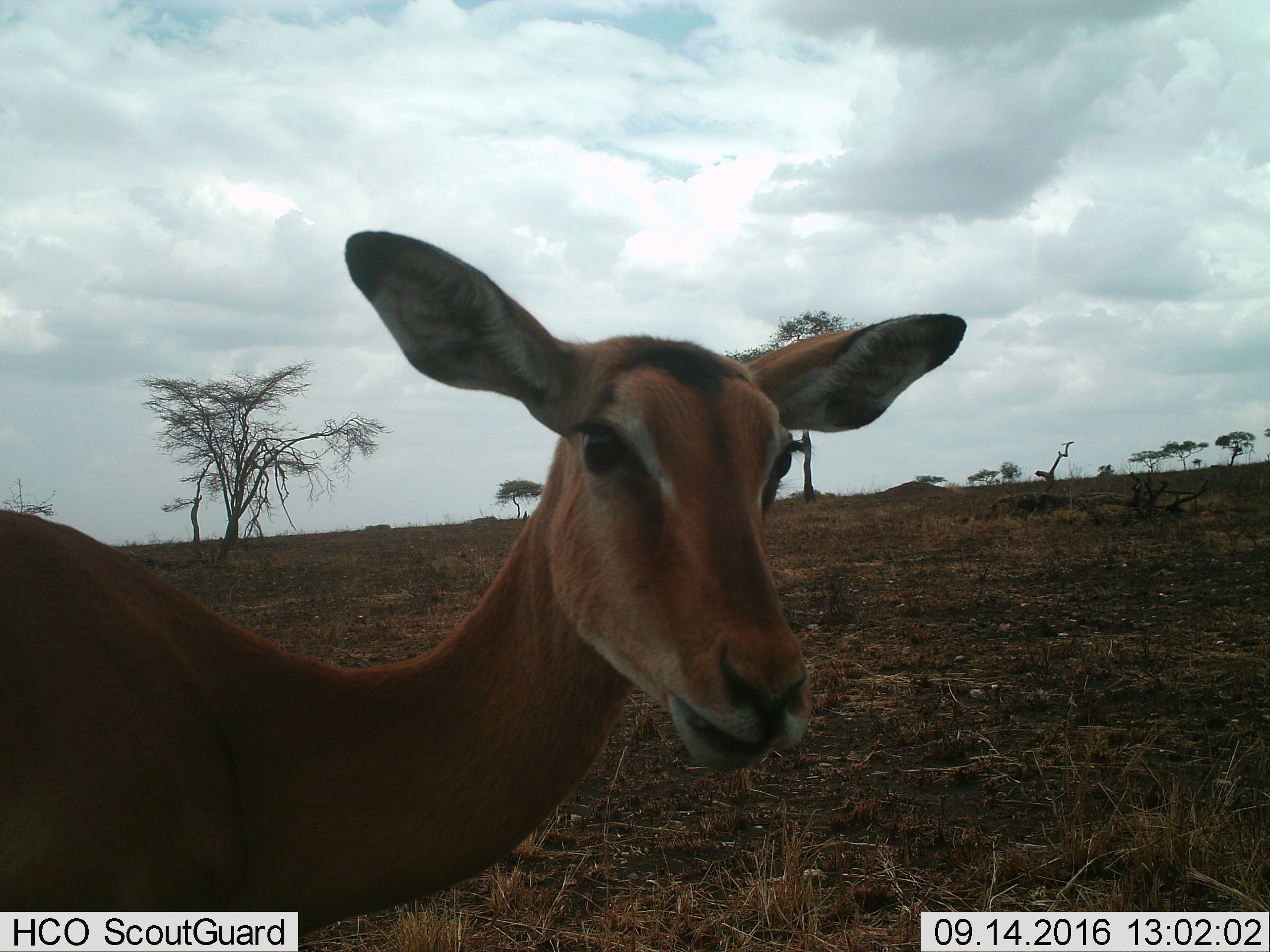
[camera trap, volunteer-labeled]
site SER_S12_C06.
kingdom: Animalia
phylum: Chordata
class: Mammalia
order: Artiodactyla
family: Bovidae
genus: Aepyceros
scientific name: Aepyceros melampus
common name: impala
Impala (Aepyceros melampus), count 1. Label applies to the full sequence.